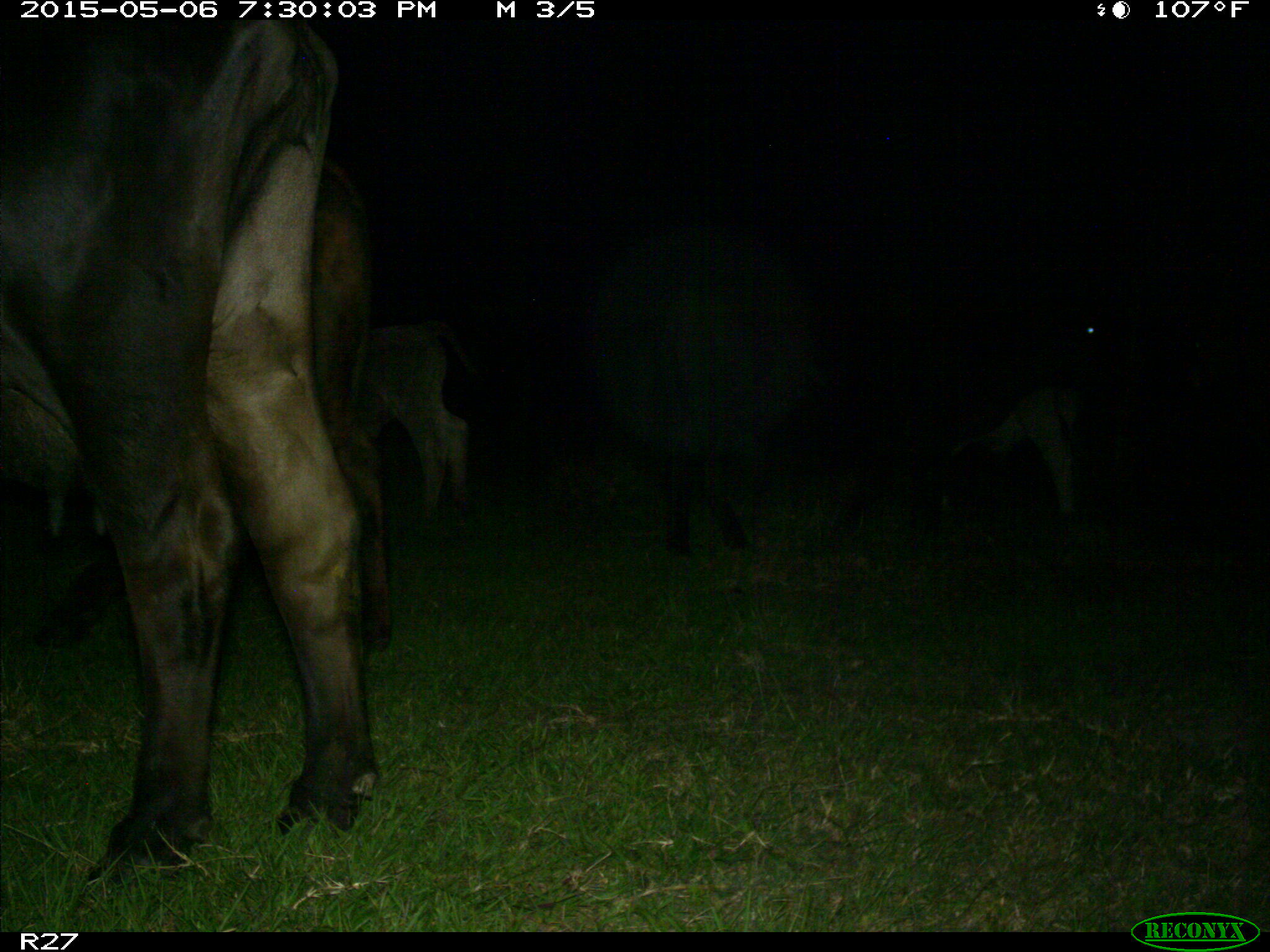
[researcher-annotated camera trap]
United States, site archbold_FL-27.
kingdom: Animalia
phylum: Chordata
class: Mammalia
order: Artiodactyla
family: Bovidae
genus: Bos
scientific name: Bos taurus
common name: domestic cow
Bos taurus (domestic cow).